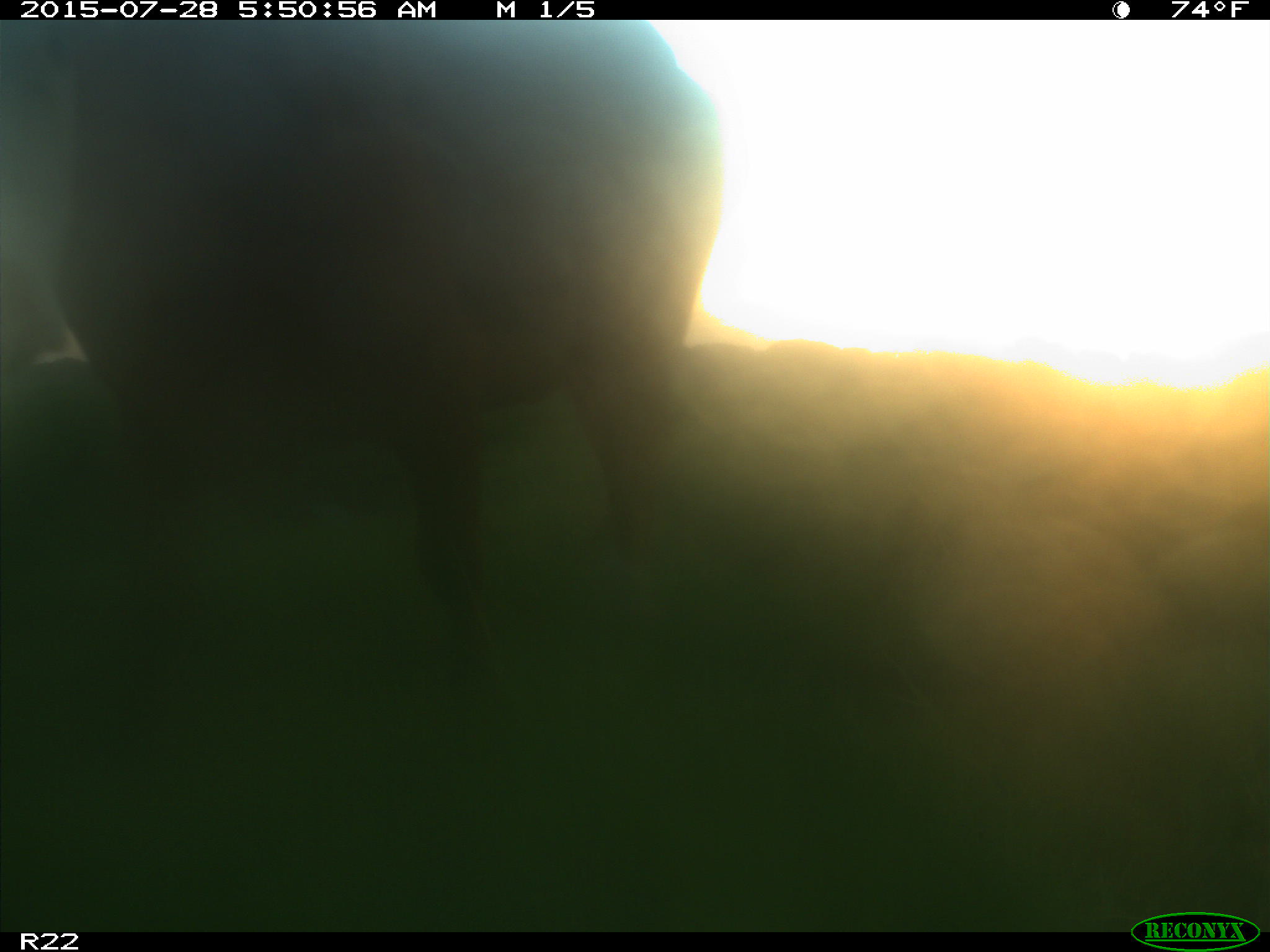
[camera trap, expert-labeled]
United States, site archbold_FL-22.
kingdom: Animalia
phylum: Chordata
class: Mammalia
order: Artiodactyla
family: Bovidae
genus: Bos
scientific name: Bos taurus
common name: domestic cow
Bos taurus (domestic cow).